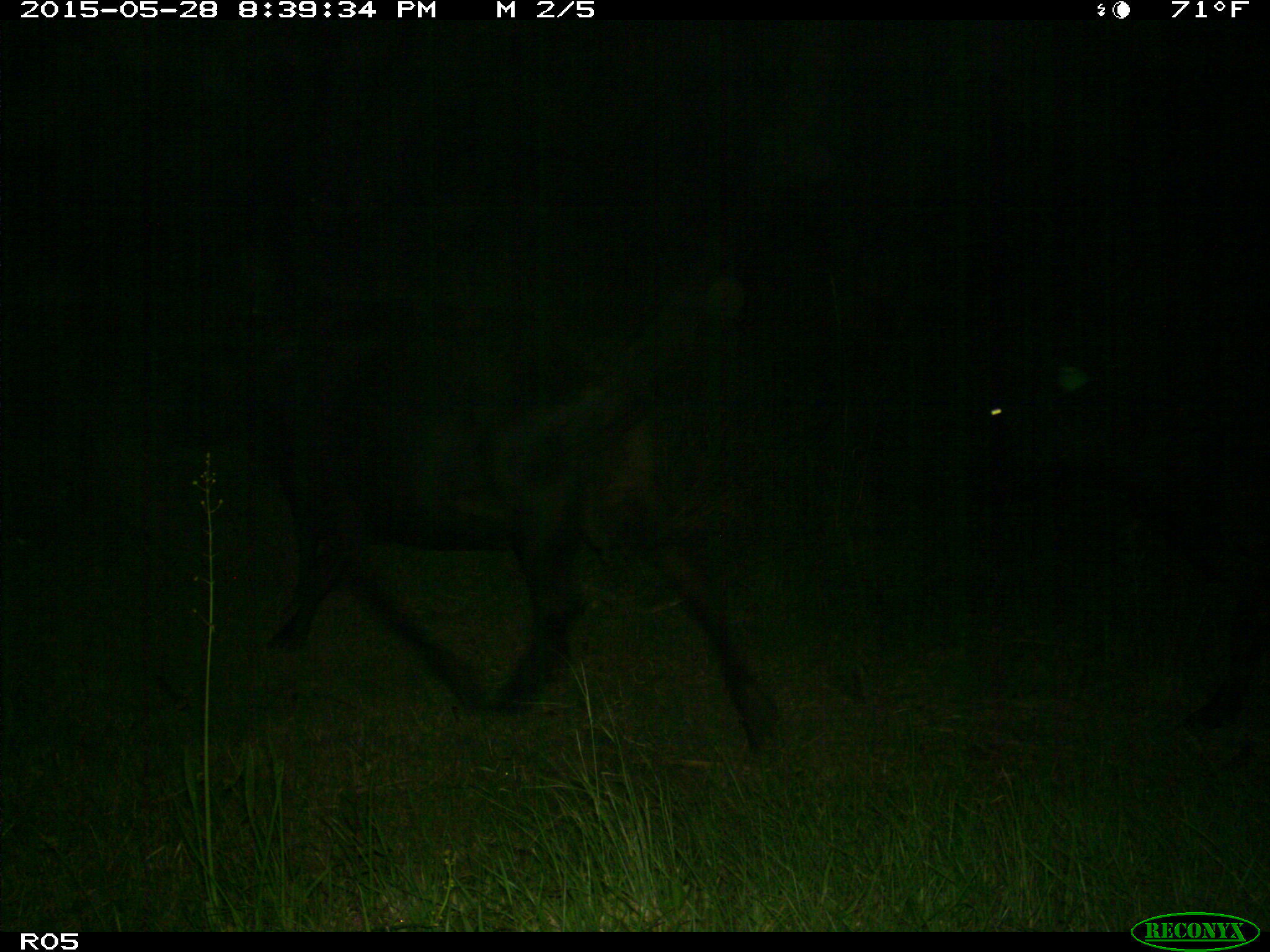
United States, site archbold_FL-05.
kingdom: Animalia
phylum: Chordata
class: Mammalia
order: Artiodactyla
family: Bovidae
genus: Bos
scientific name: Bos taurus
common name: domestic cow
Bos taurus (domestic cow).